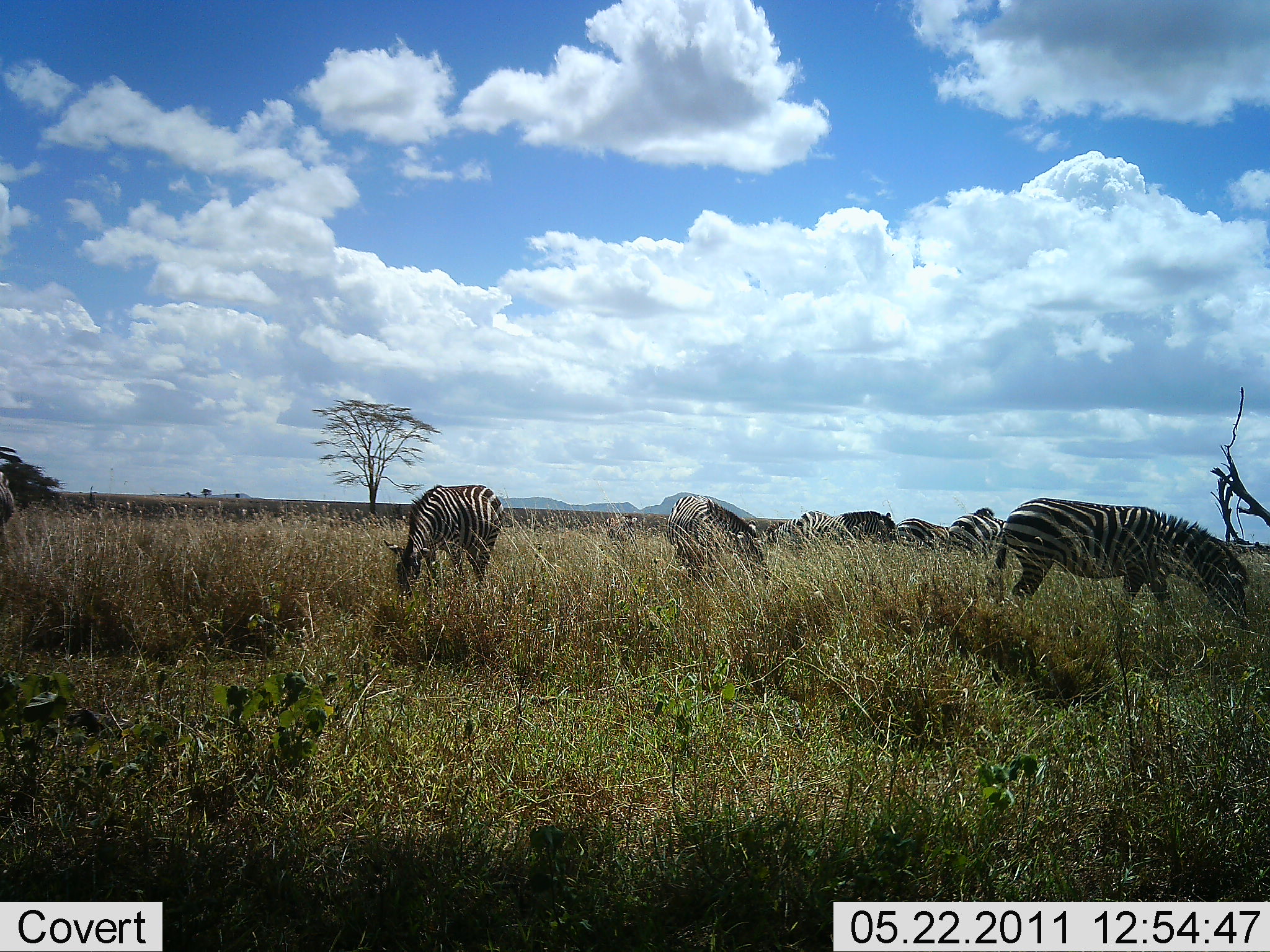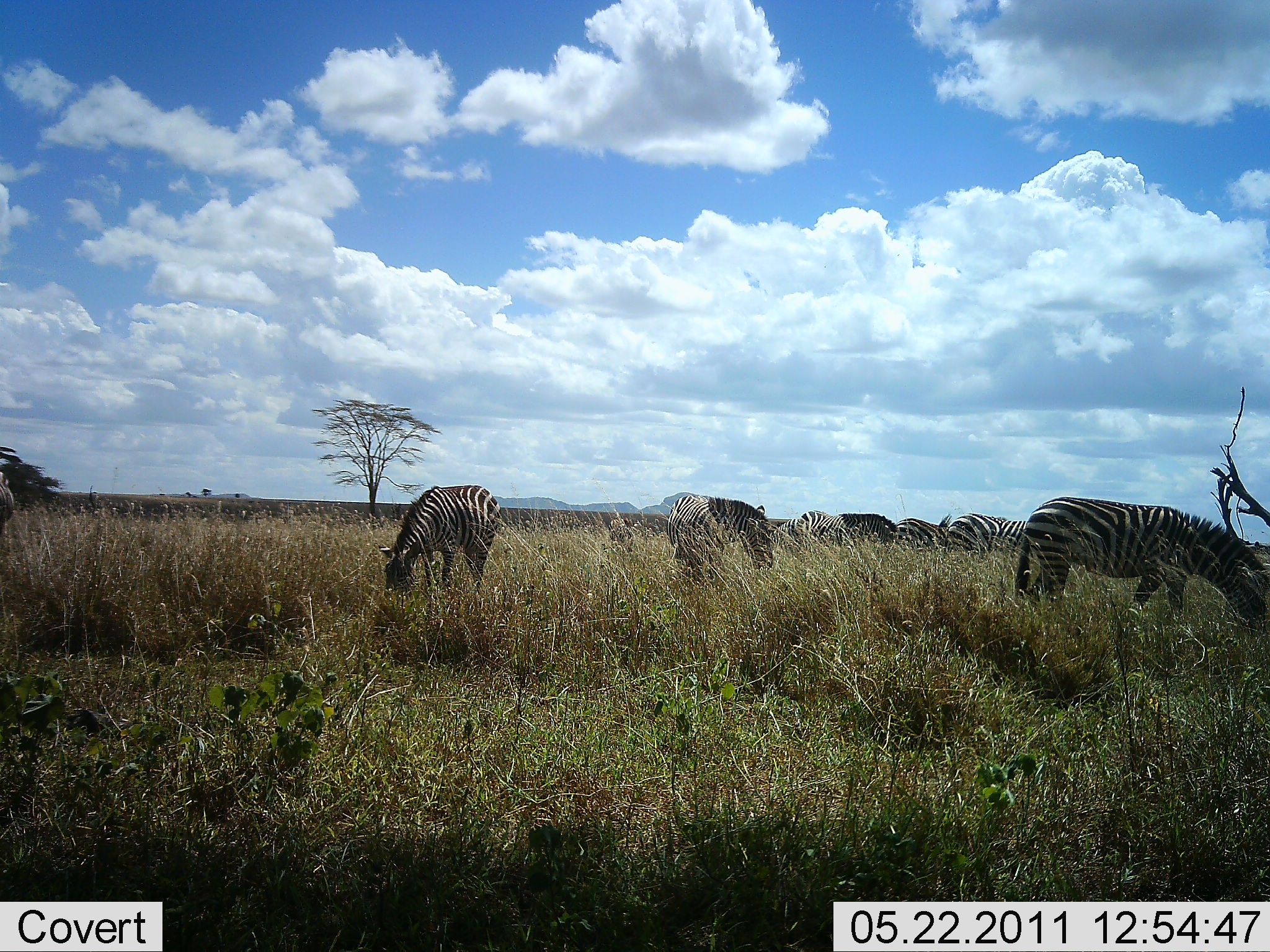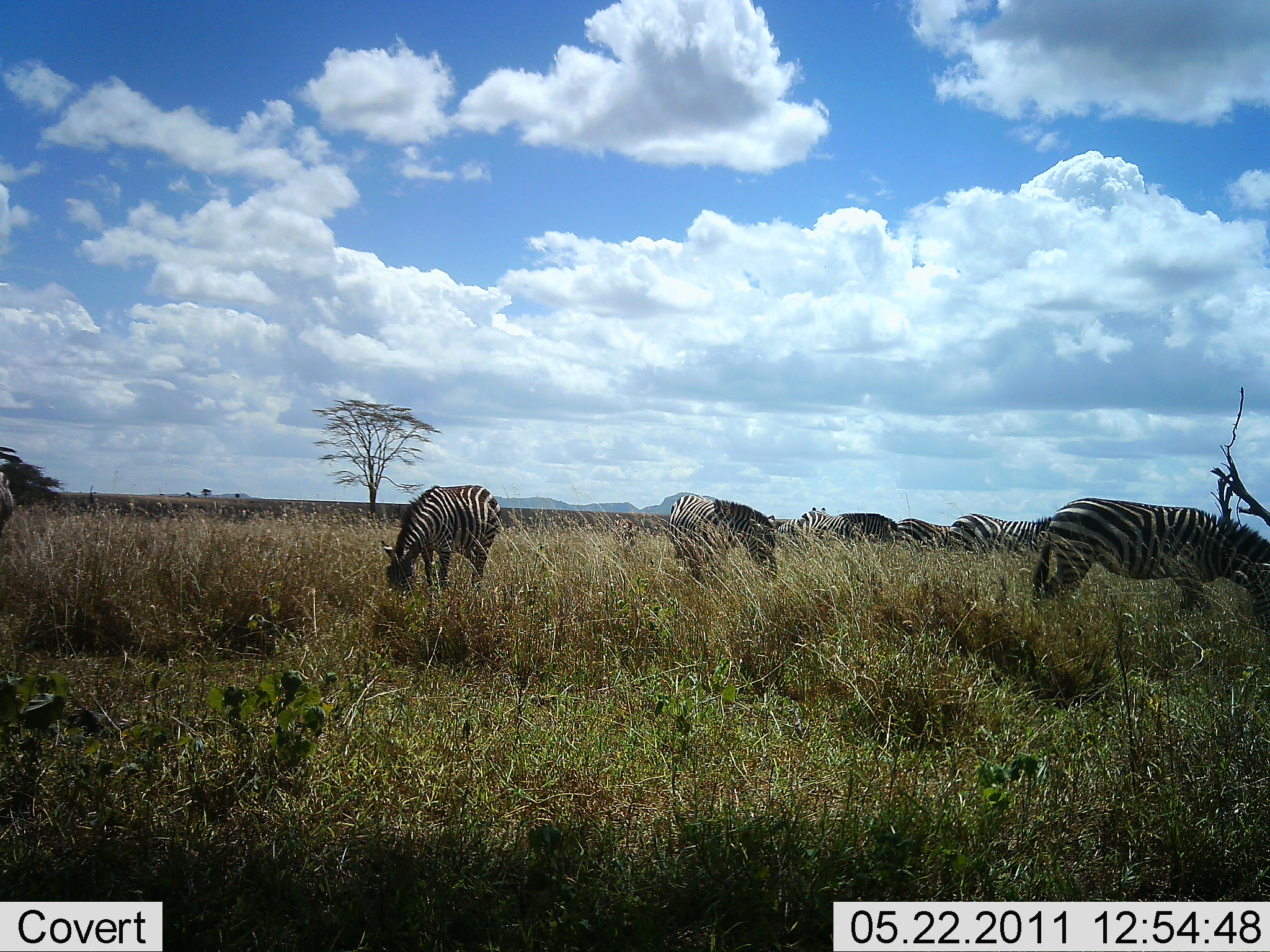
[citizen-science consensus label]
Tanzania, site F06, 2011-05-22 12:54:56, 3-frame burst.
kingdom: Animalia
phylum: Chordata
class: Mammalia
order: Perissodactyla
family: Equidae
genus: Equus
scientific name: Equus quagga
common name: plains zebra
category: zebra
Zebra (plains zebra) (Equus quagga), count 6. Behavior (volunteer vote fractions): standing 31%, resting 0%, moving 15%, interacting 0%. Young present (vote fraction): 0%. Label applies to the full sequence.